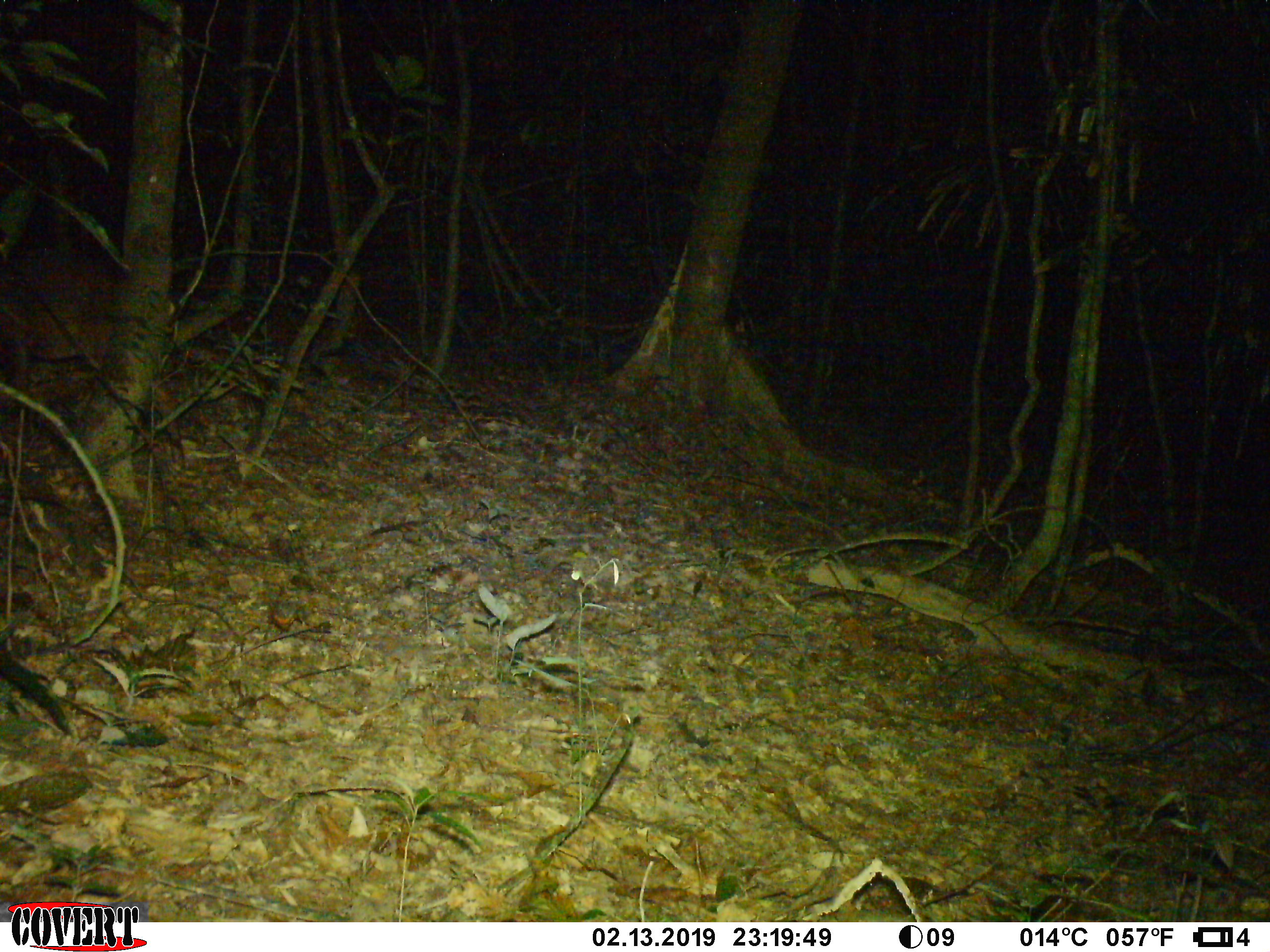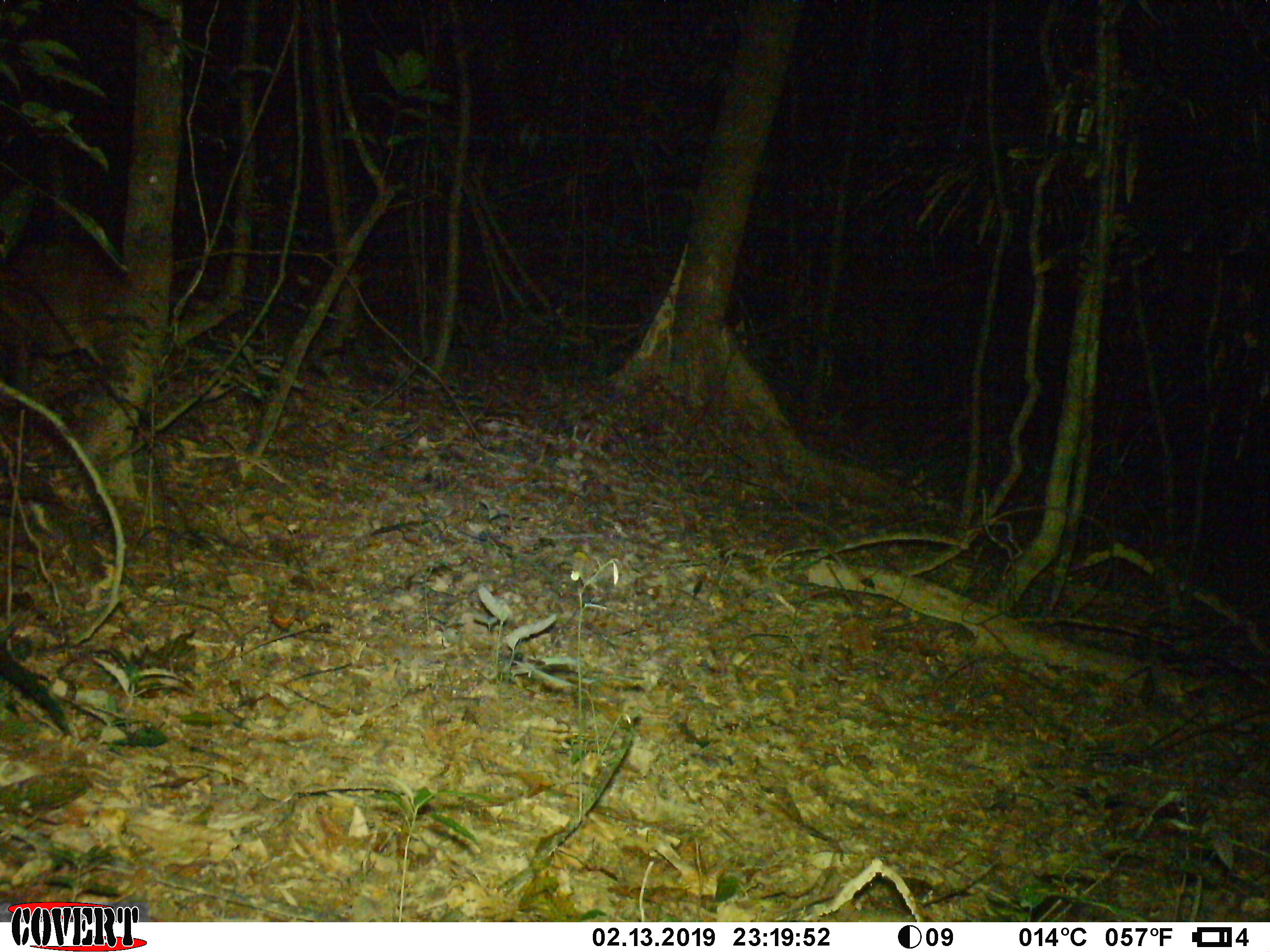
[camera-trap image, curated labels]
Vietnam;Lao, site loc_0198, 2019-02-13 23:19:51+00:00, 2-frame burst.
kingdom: Animalia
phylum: Chordata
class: Mammalia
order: Artiodactyla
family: Cervidae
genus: Muntiacus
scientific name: Muntiacus vuquangensis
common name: large-antlered muntjac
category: large antlered muntjac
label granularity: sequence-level